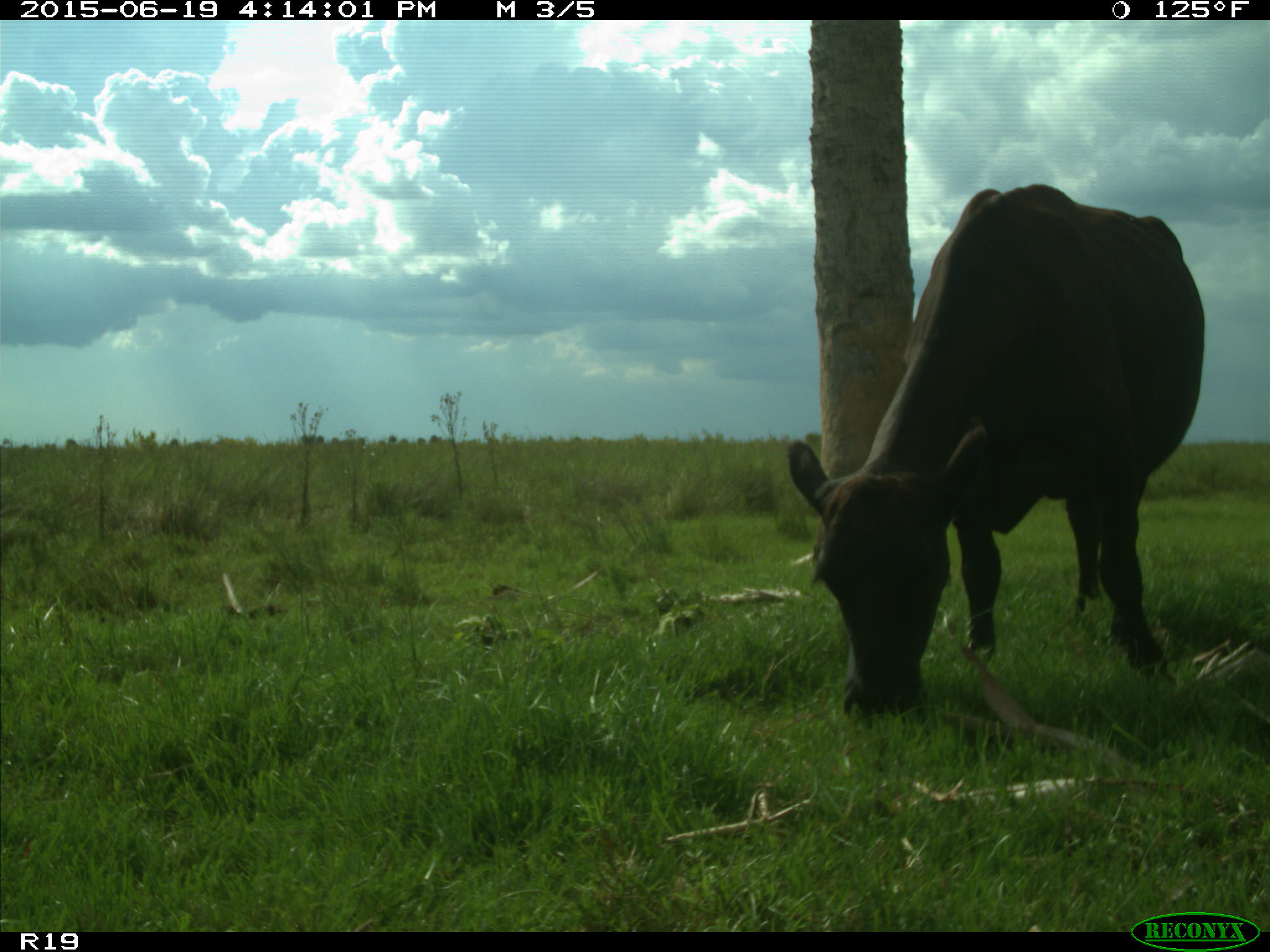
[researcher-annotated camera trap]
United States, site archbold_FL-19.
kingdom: Animalia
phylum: Chordata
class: Mammalia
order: Artiodactyla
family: Bovidae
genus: Bos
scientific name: Bos taurus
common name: domestic cow